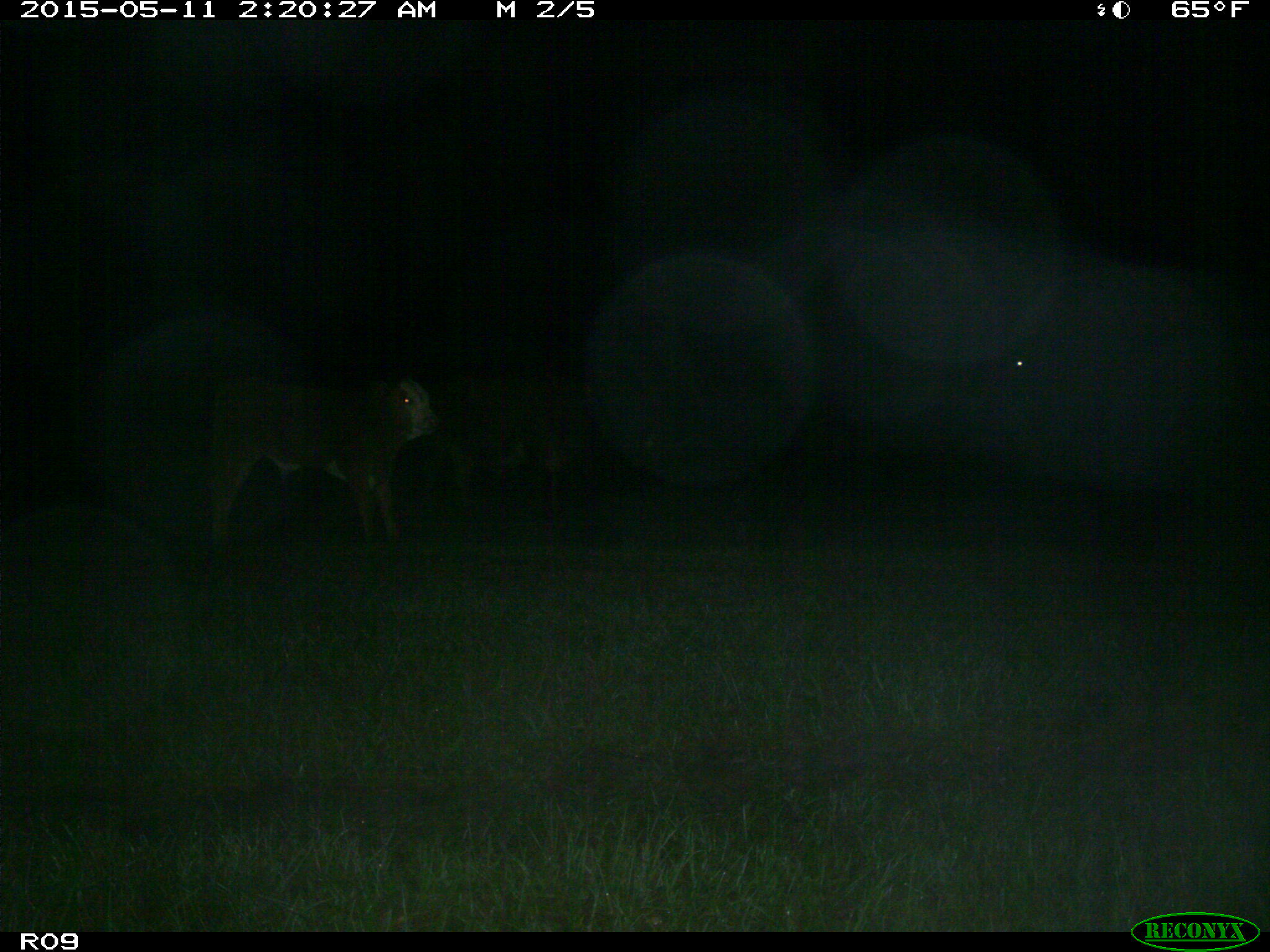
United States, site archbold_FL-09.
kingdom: Animalia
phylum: Chordata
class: Mammalia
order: Artiodactyla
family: Bovidae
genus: Bos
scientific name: Bos taurus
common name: domestic cow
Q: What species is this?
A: Bos taurus (domestic cow).